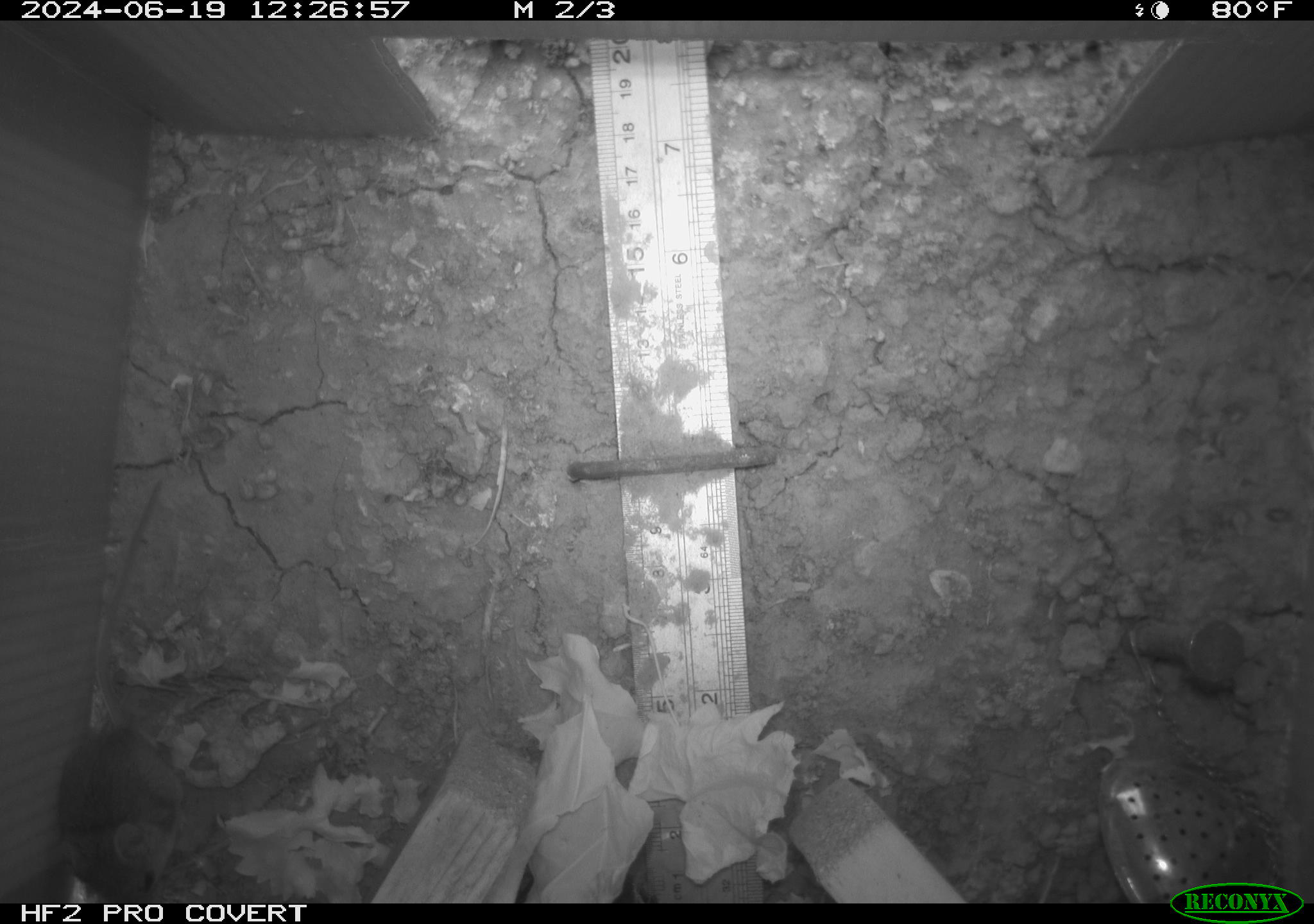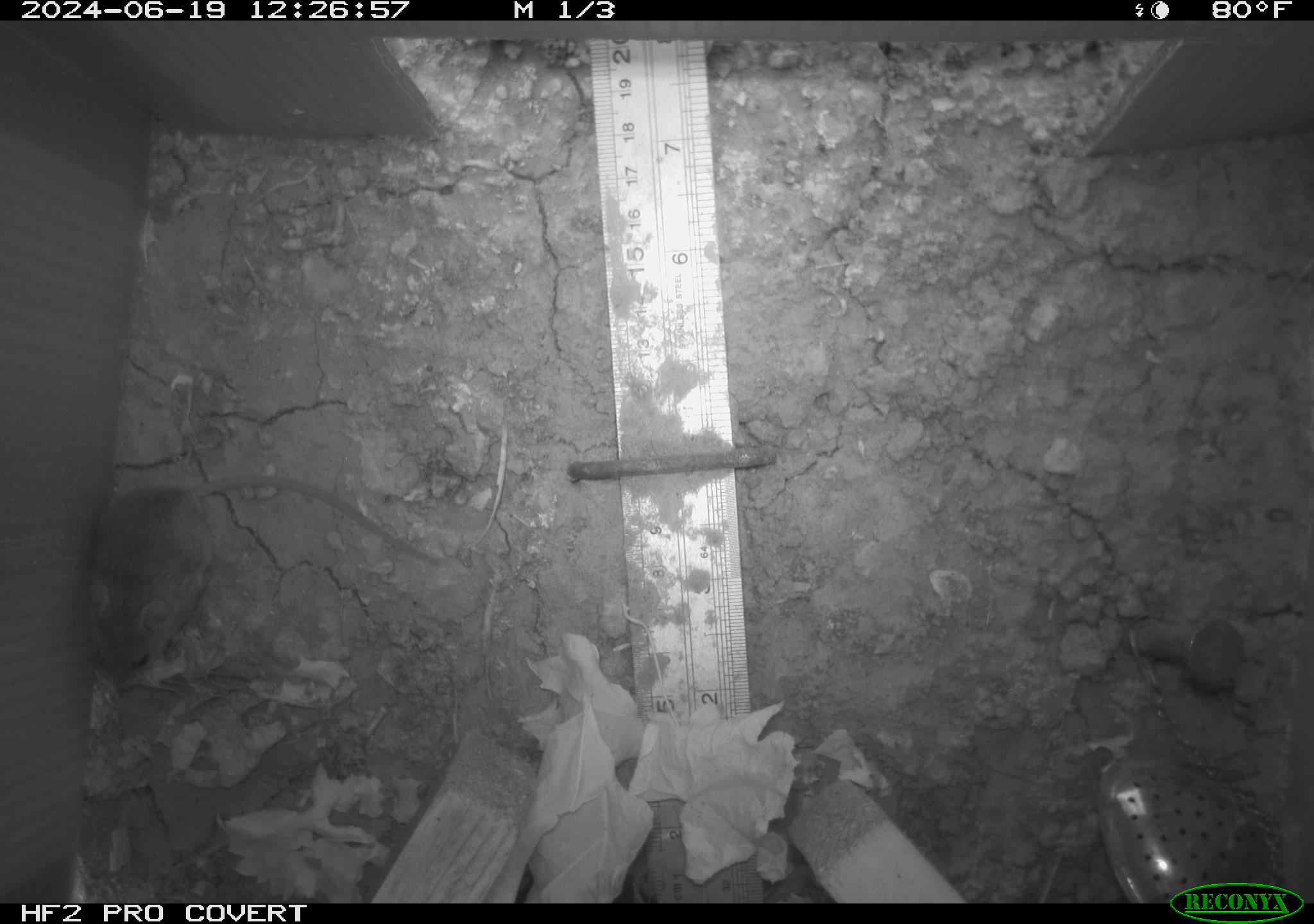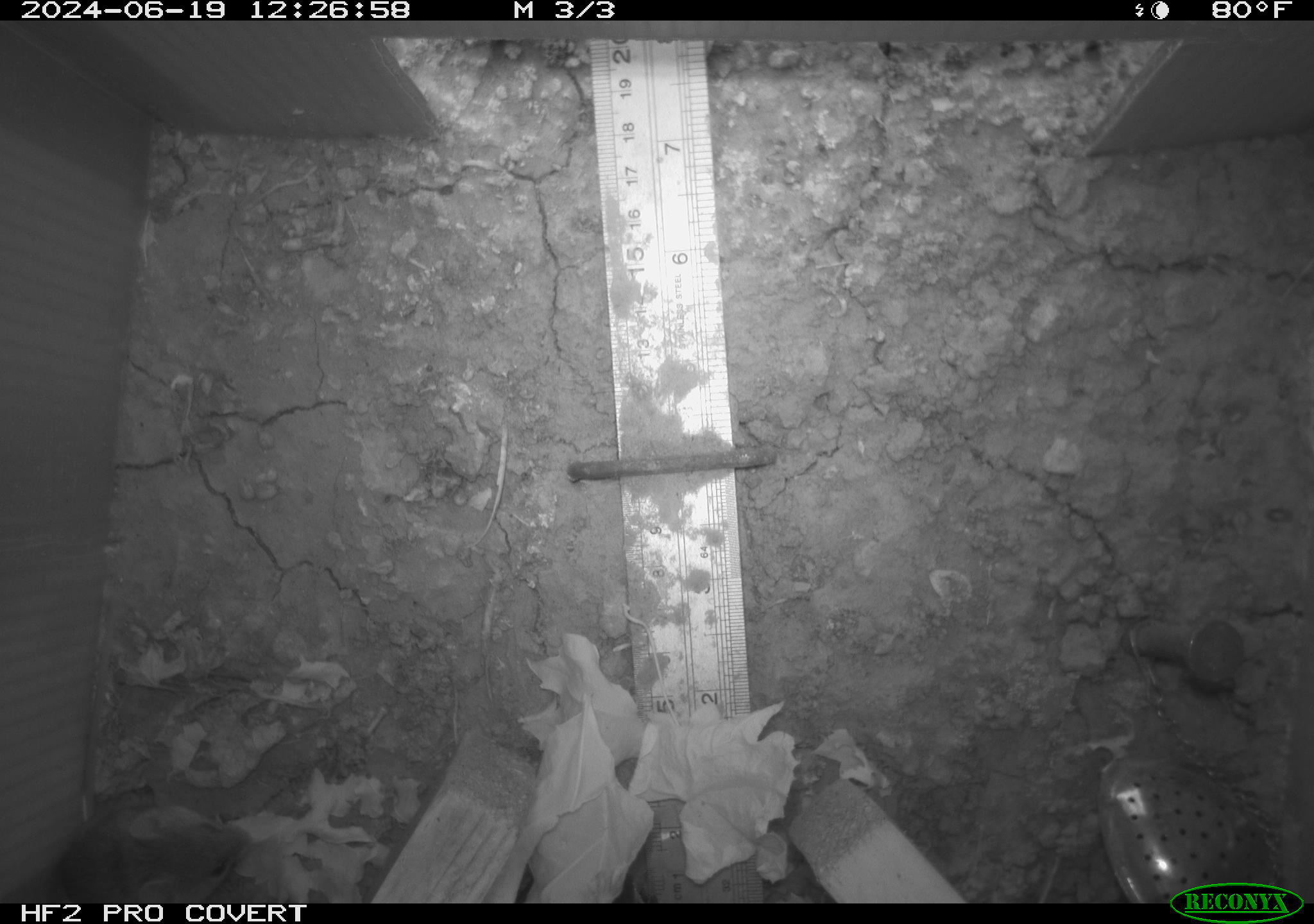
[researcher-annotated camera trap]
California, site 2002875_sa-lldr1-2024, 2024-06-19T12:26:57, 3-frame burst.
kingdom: Animalia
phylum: Chordata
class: Mammalia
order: Rodentia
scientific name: Rodentia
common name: mouse species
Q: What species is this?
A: Mouse species (Rodentia).